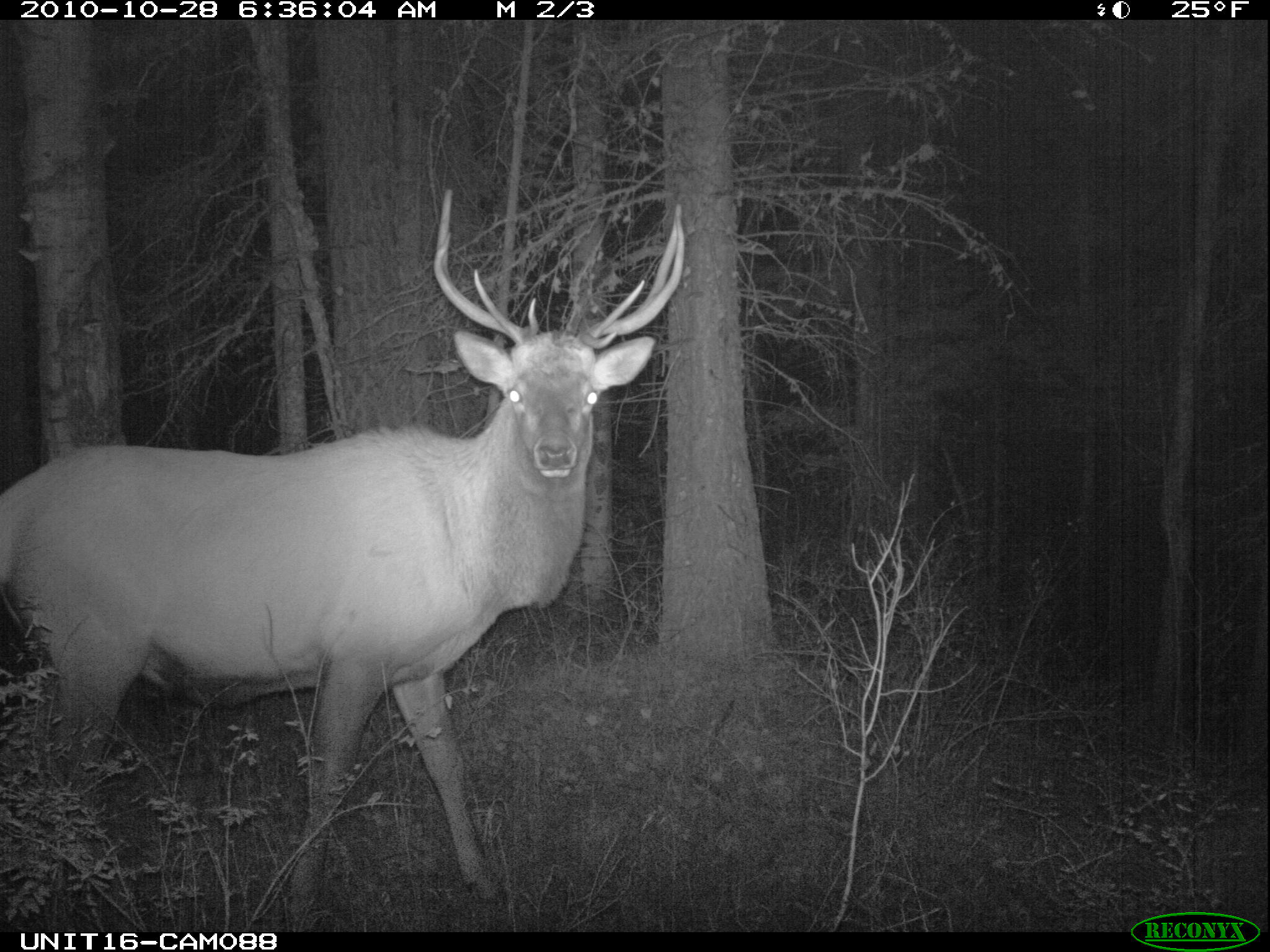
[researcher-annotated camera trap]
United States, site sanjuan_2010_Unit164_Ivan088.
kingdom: Animalia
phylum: Chordata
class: Mammalia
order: Artiodactyla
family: Cervidae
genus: Cervus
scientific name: Cervus elaphus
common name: red deer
Cervus elaphus (red deer).